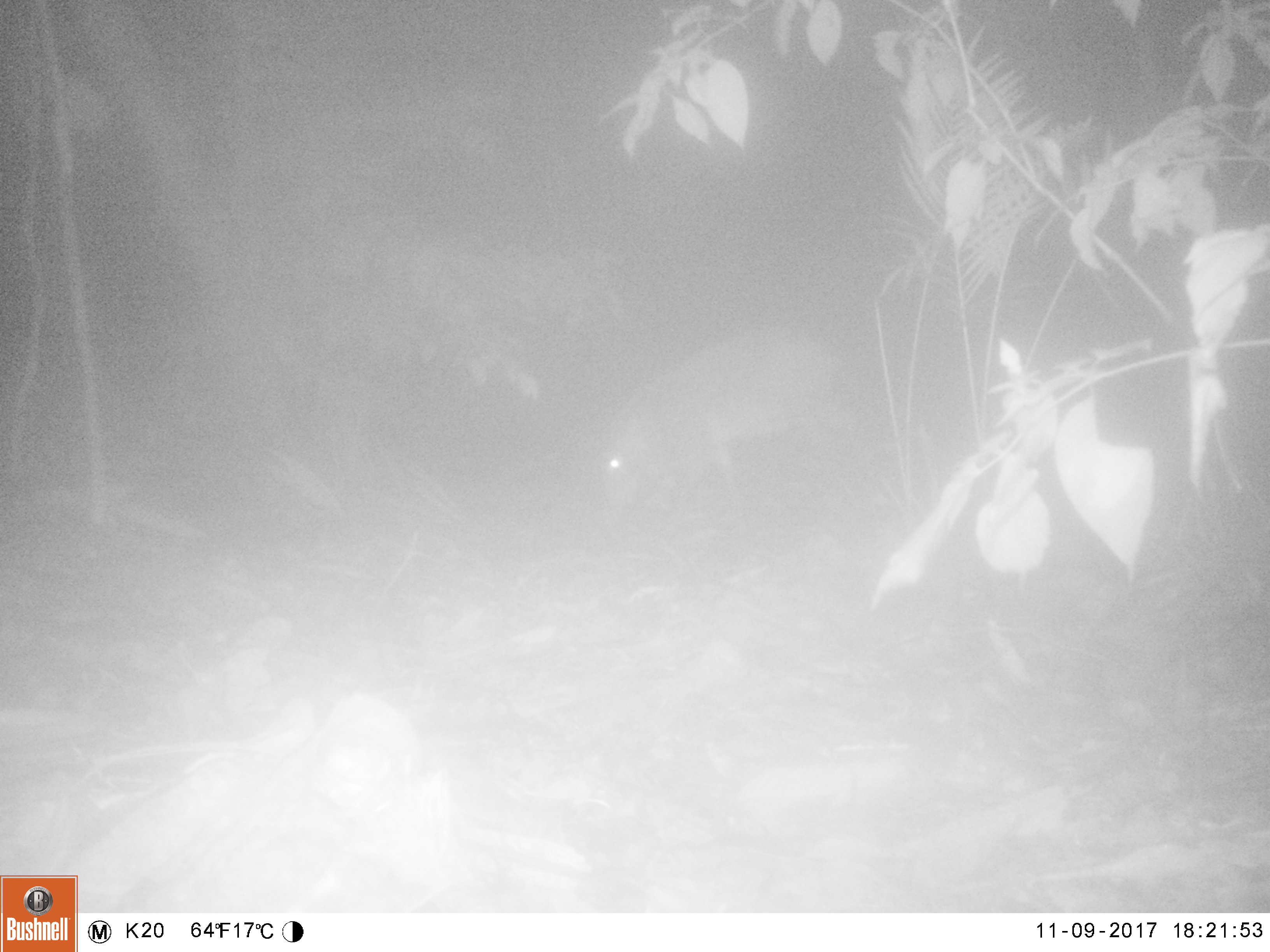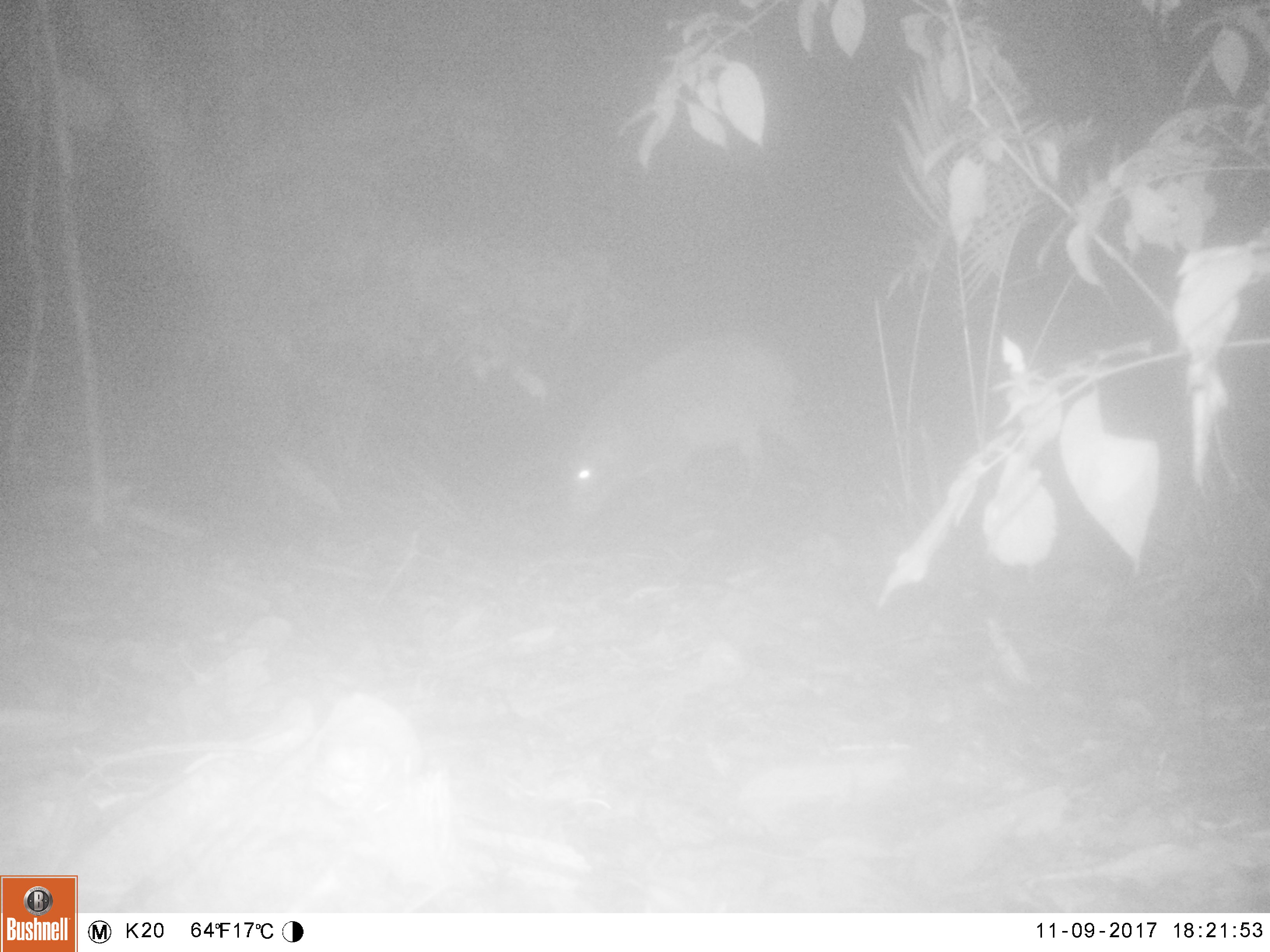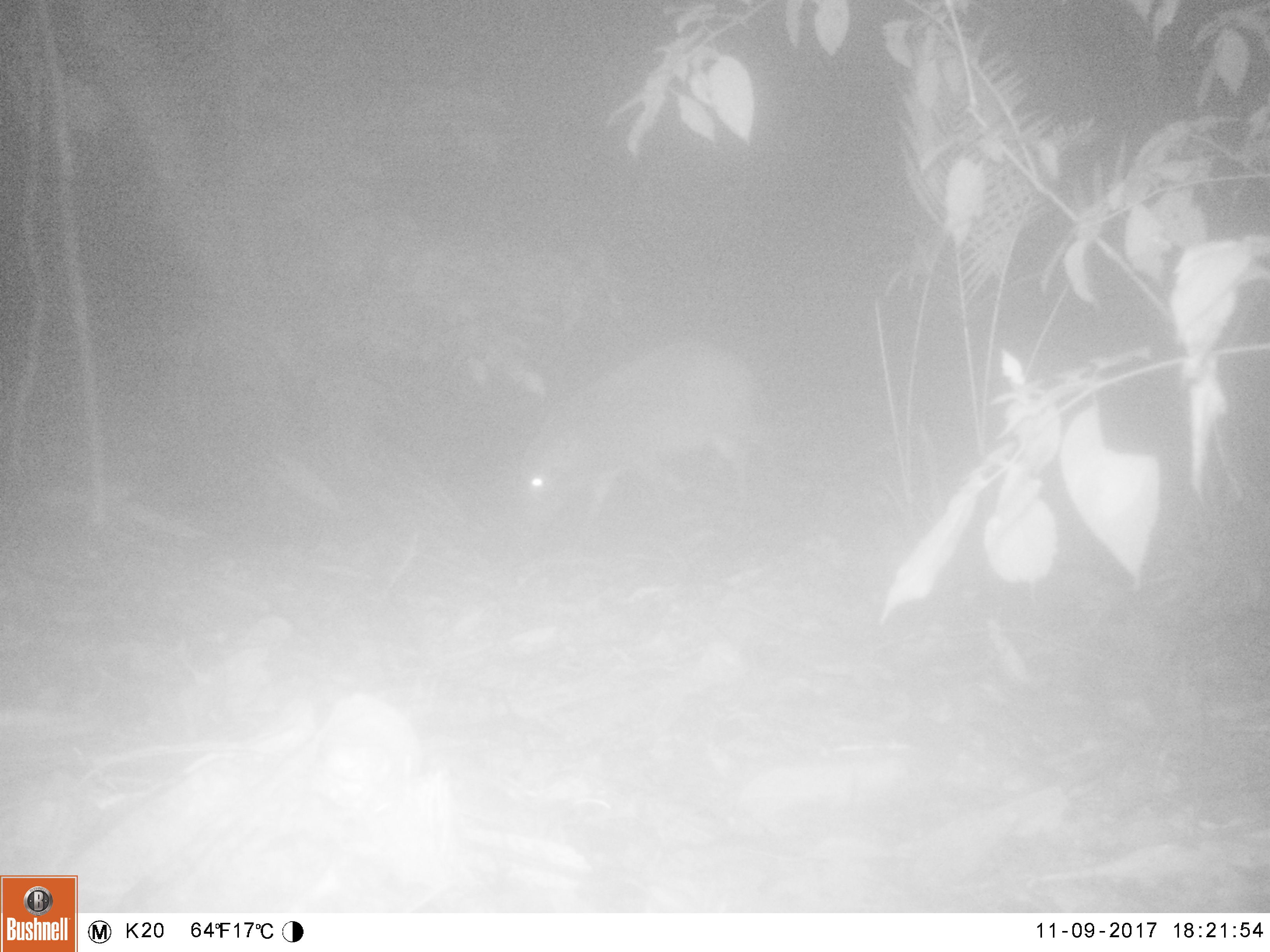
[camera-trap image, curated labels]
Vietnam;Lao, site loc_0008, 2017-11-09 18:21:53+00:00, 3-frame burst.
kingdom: Animalia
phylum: Chordata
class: Mammalia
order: Artiodactyla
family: Suidae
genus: Sus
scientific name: Sus scrofa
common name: eurasian wild pig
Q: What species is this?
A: Eurasian wild pig (Sus scrofa).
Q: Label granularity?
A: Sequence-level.